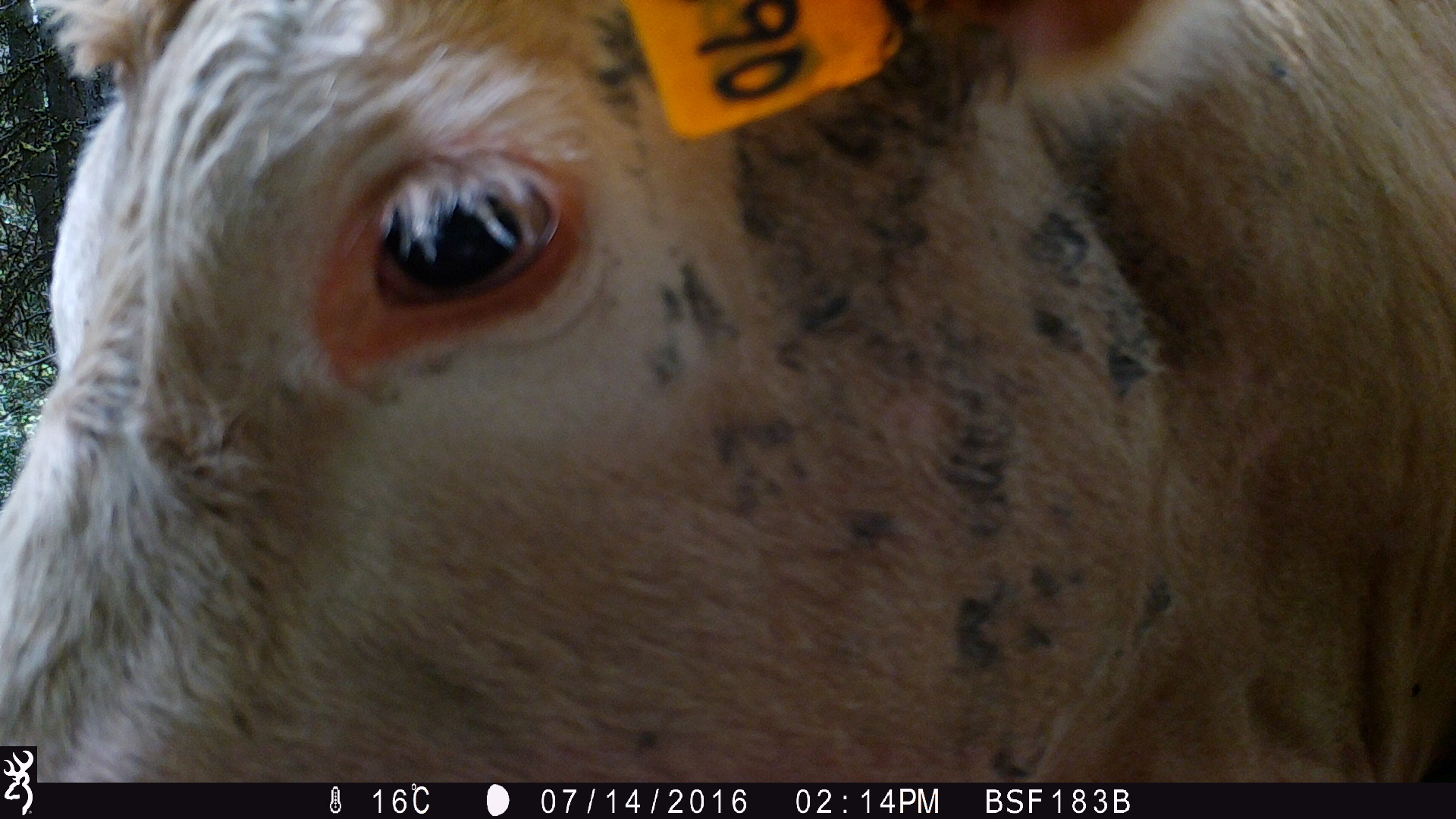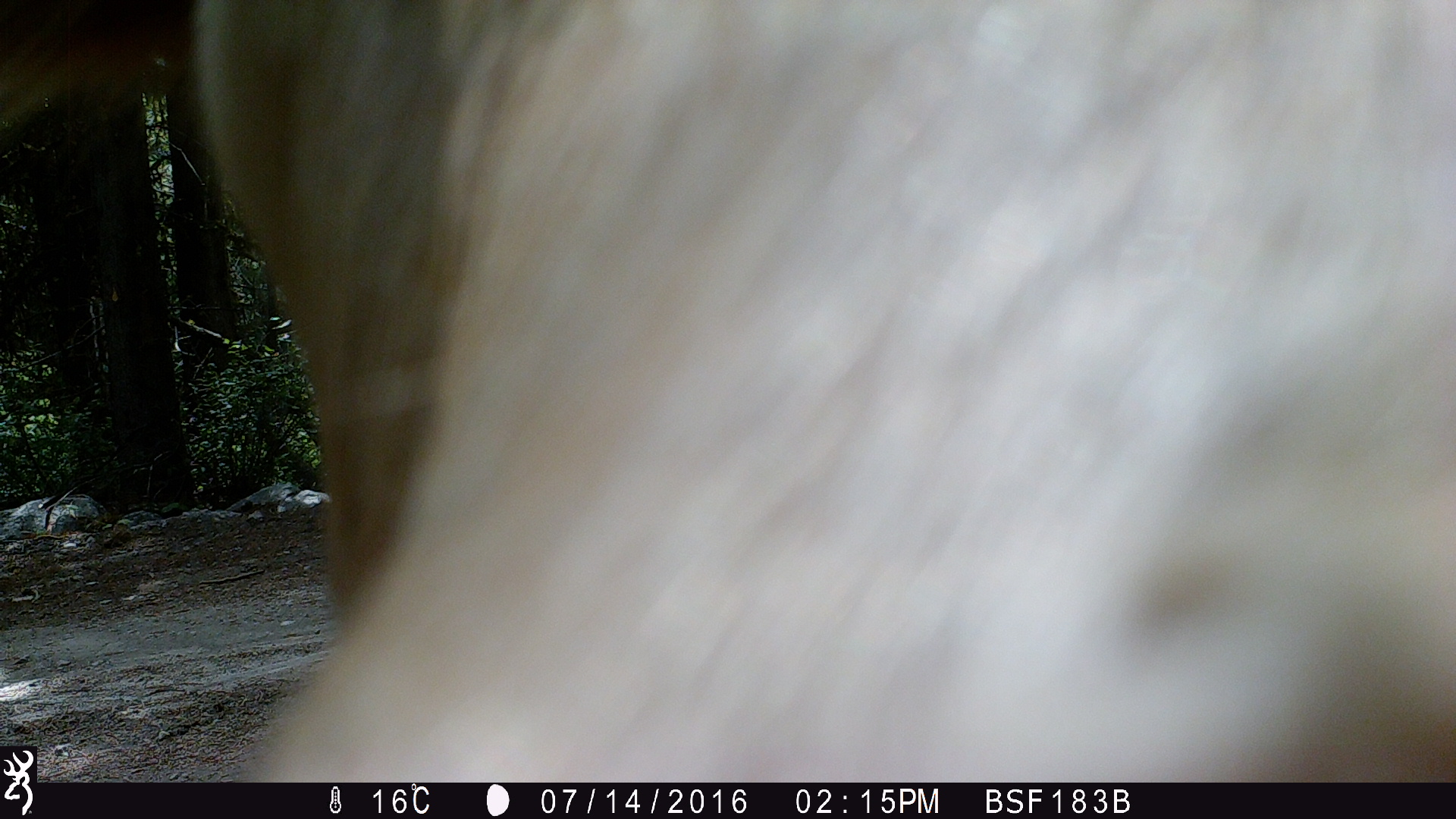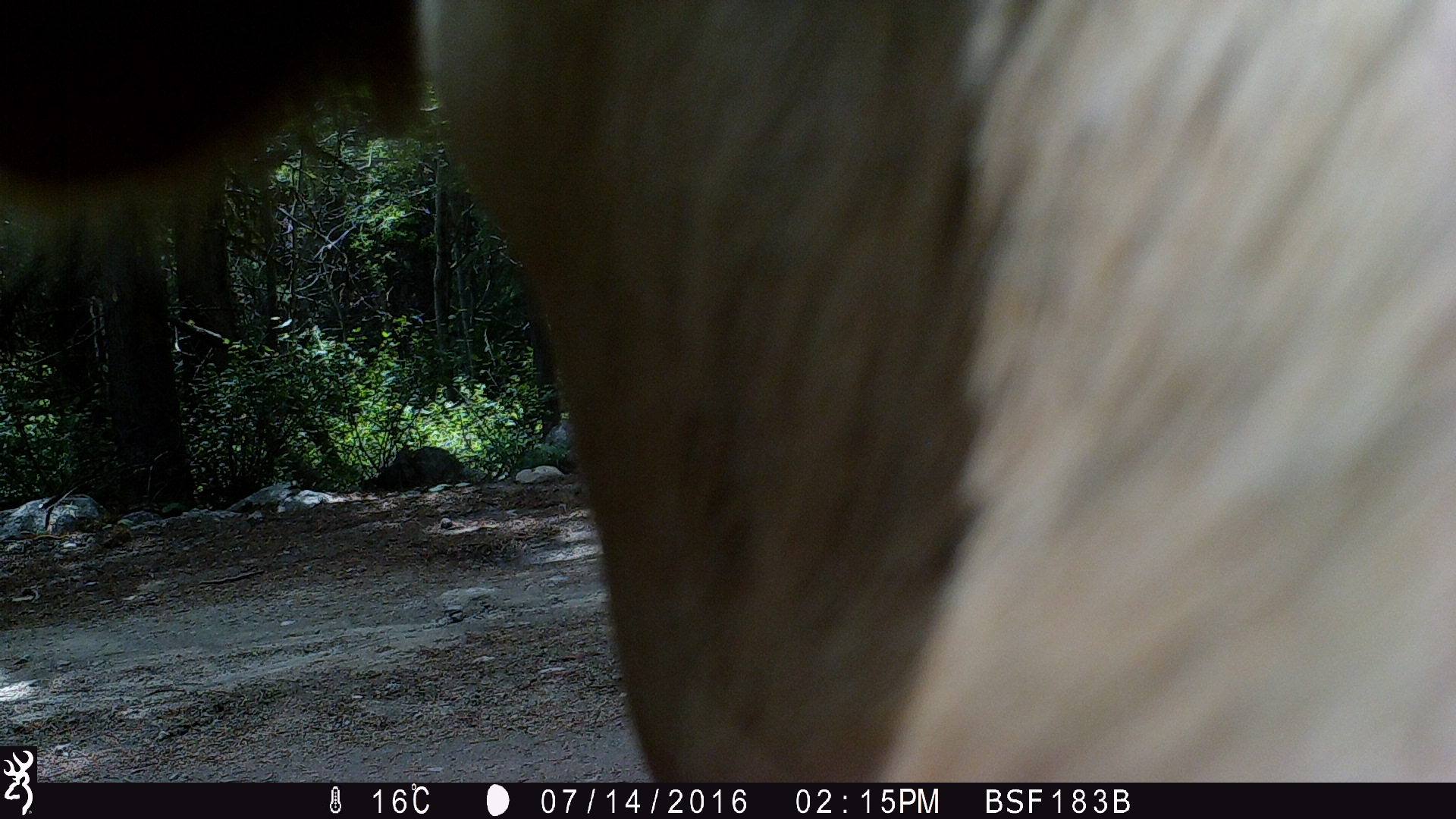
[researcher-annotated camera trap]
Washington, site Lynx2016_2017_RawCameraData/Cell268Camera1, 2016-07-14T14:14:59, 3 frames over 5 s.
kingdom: Animalia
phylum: Chordata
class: Mammalia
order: Artiodactyla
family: Bovidae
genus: Bos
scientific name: Bos taurus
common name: domestic cattle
Domestic cattle (Bos taurus). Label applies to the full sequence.